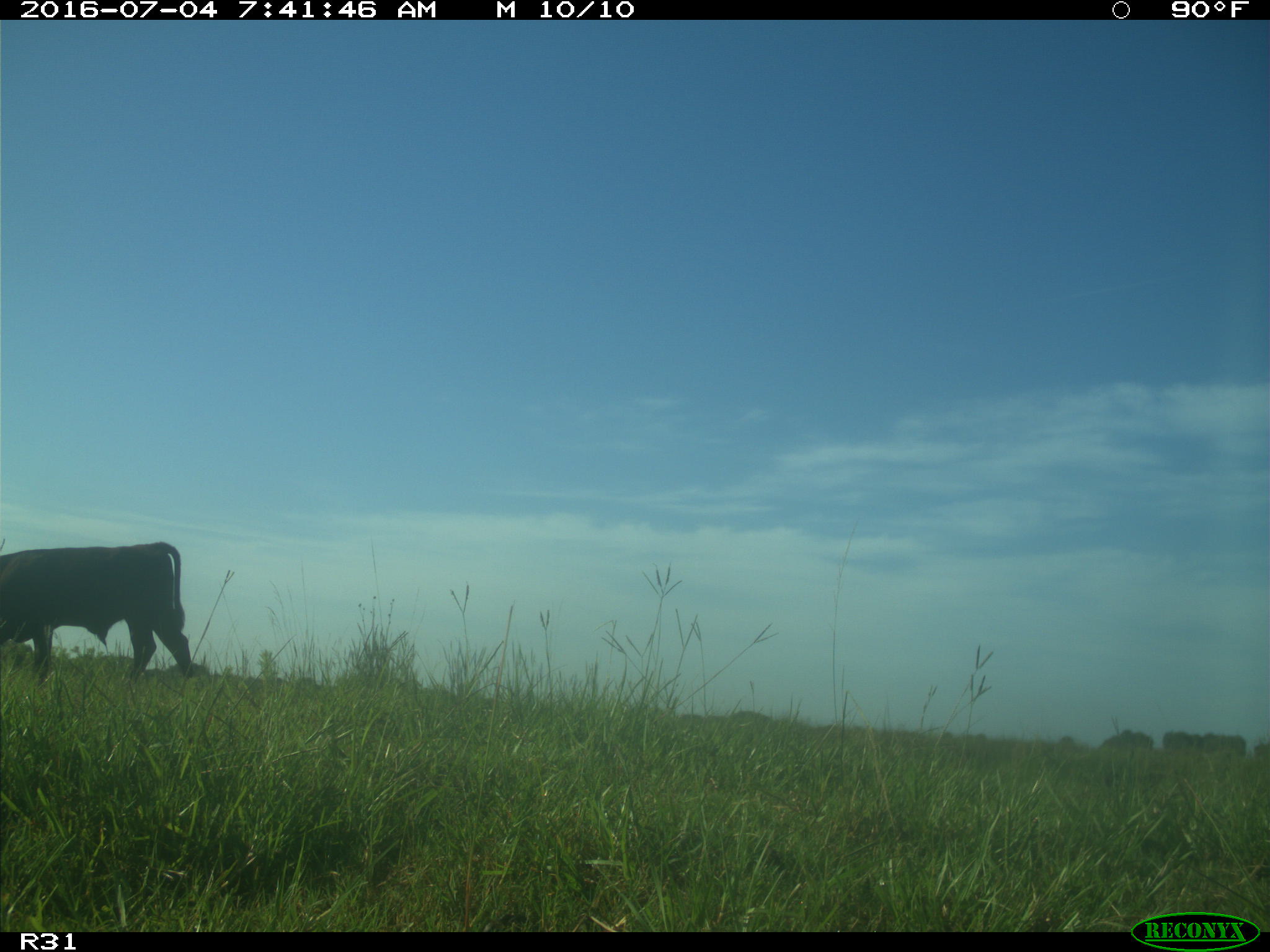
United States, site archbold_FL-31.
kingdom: Animalia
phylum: Chordata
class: Mammalia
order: Artiodactyla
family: Bovidae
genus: Bos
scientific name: Bos taurus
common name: domestic cow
Bos taurus (domestic cow).